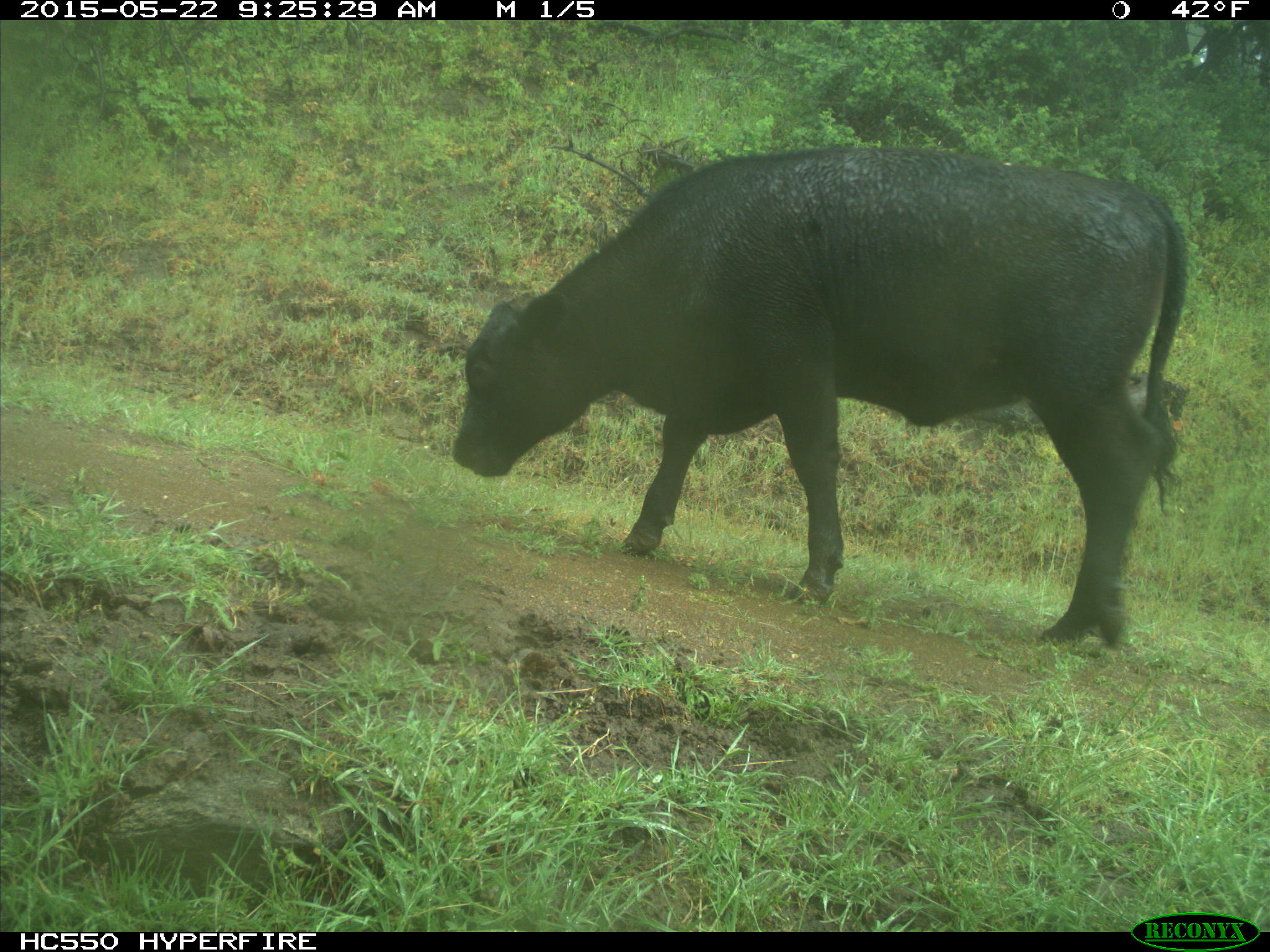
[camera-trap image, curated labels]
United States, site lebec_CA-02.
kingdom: Animalia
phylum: Chordata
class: Mammalia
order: Artiodactyla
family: Bovidae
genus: Bos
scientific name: Bos taurus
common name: domestic cow